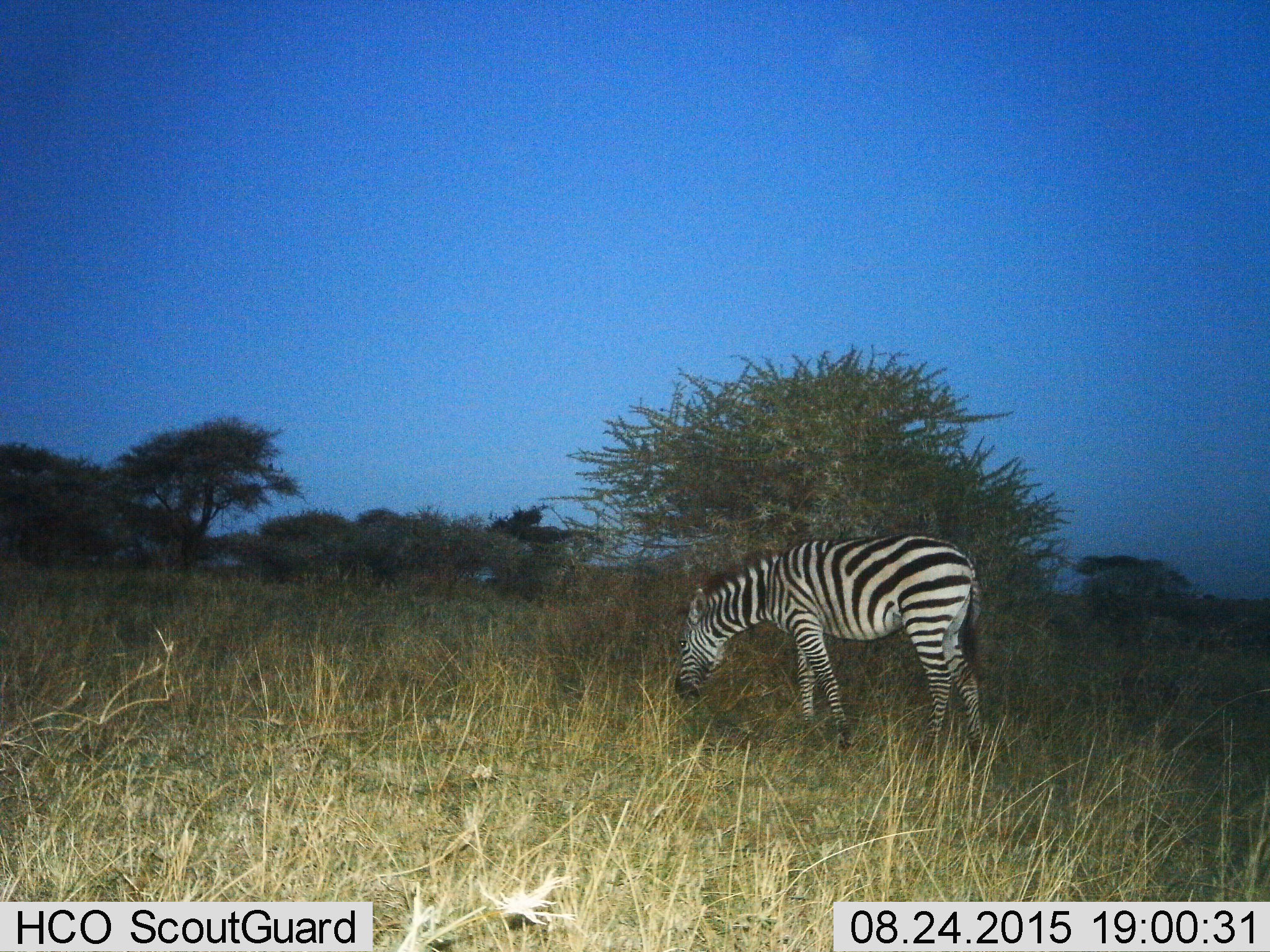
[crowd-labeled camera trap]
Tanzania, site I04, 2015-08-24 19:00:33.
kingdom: Animalia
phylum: Chordata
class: Mammalia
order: Perissodactyla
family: Equidae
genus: Equus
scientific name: Equus quagga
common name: plains zebra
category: zebra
Zebra (plains zebra) (Equus quagga), count 1. Behavior (volunteer vote fractions): standing 10%, resting 0%, moving 10%, interacting 0%. Young present (vote fraction): 0%. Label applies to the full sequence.